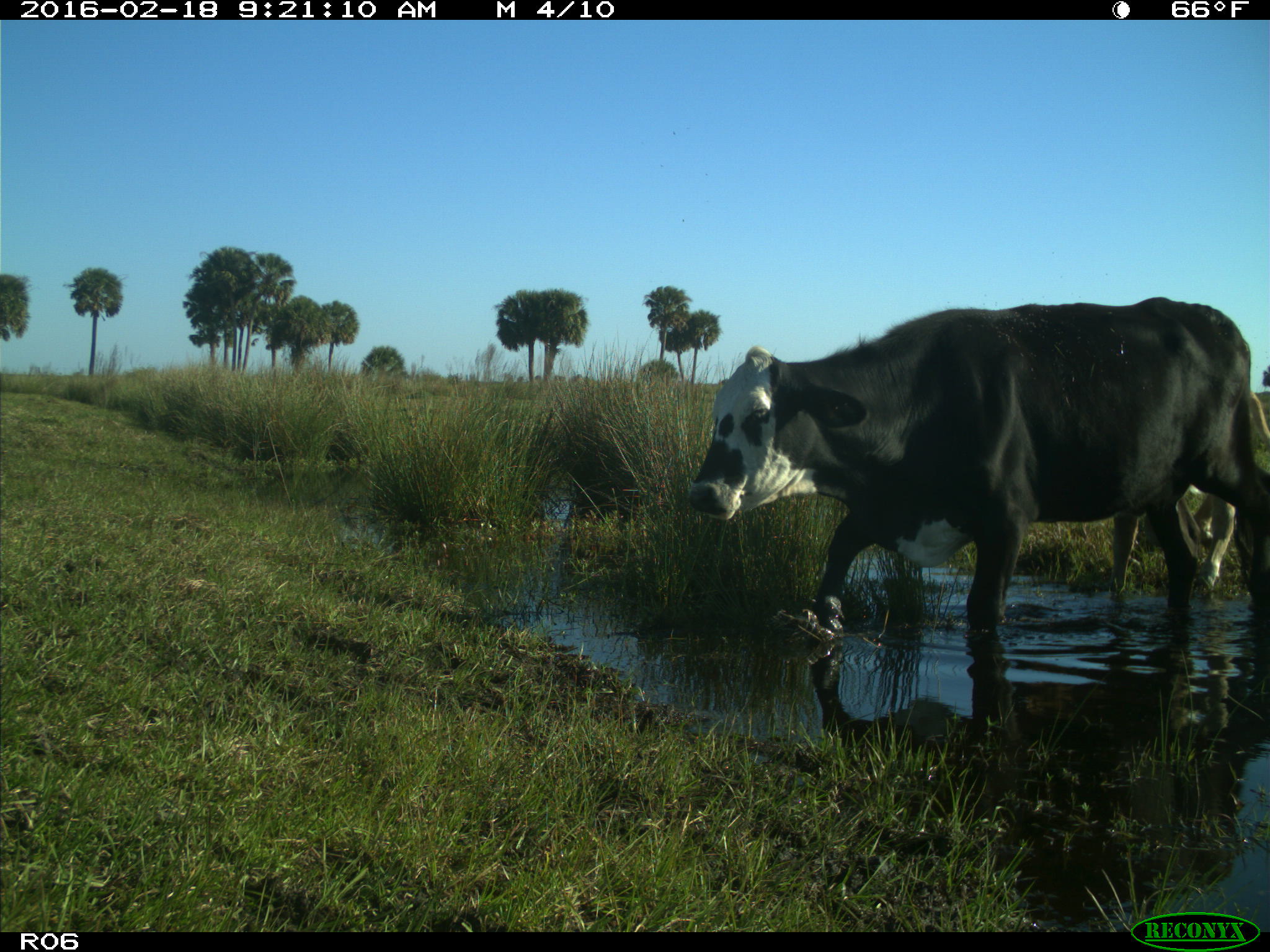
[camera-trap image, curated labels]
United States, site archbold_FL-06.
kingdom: Animalia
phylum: Chordata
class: Mammalia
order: Artiodactyla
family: Bovidae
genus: Bos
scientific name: Bos taurus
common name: domestic cow